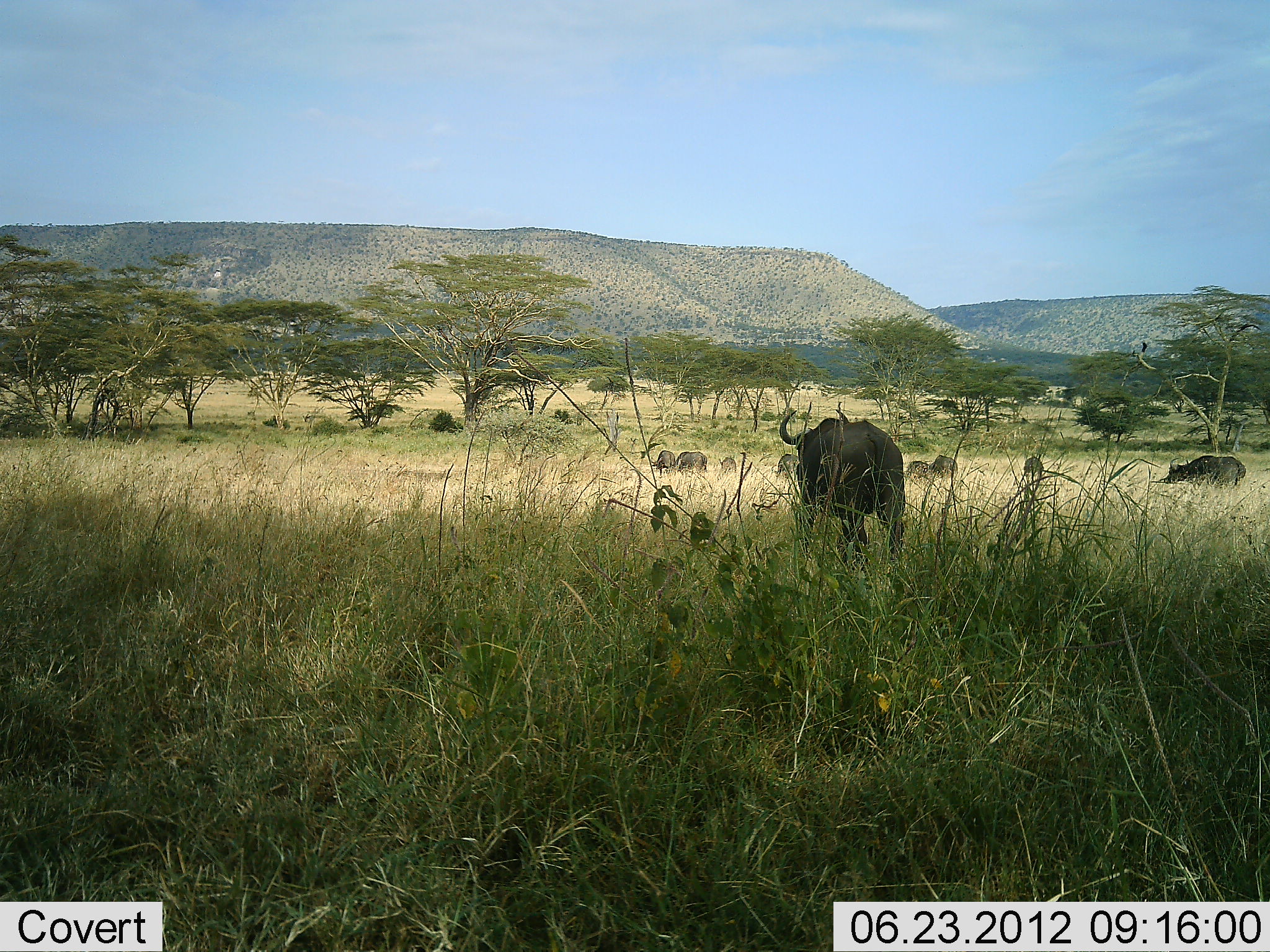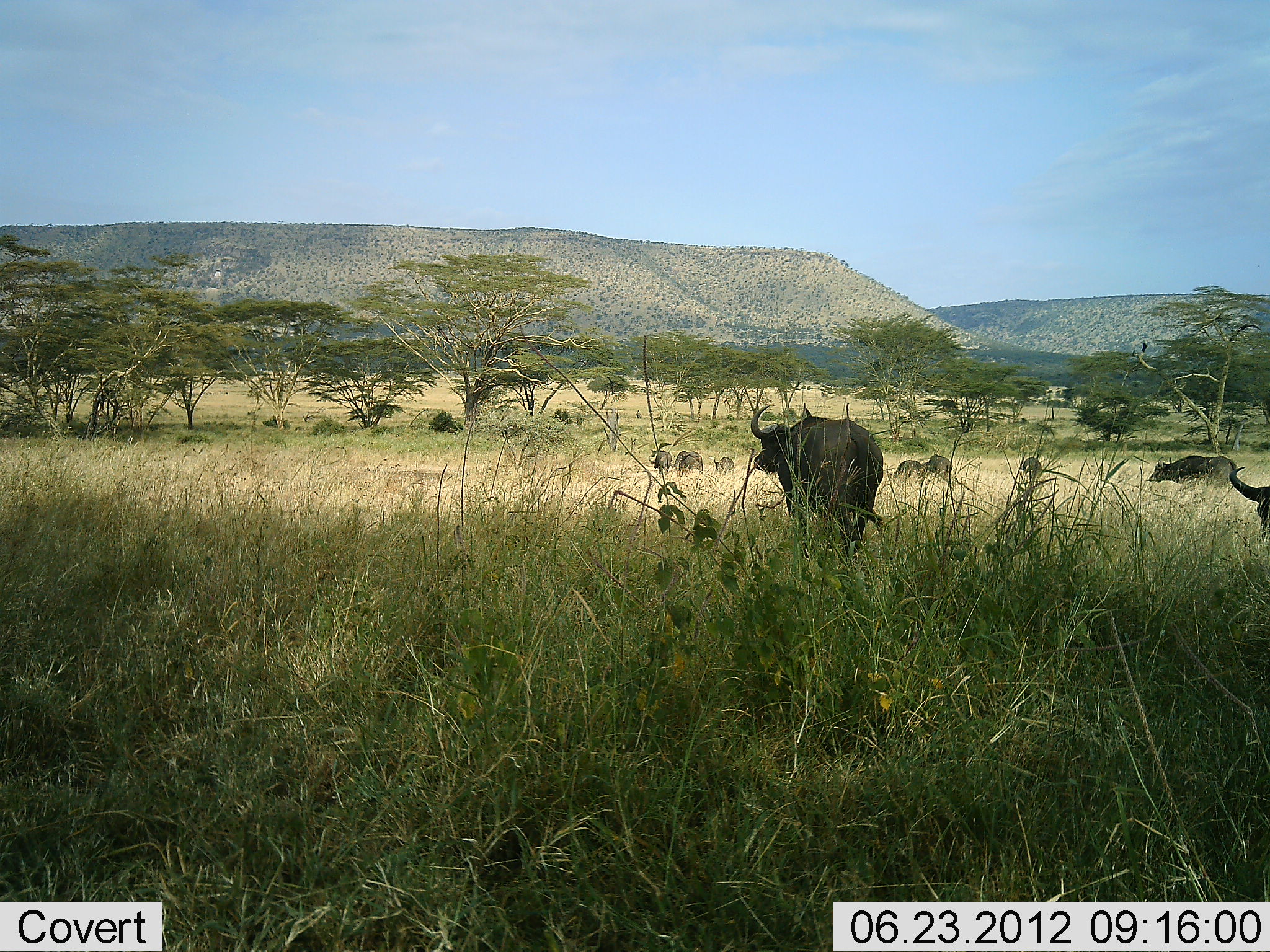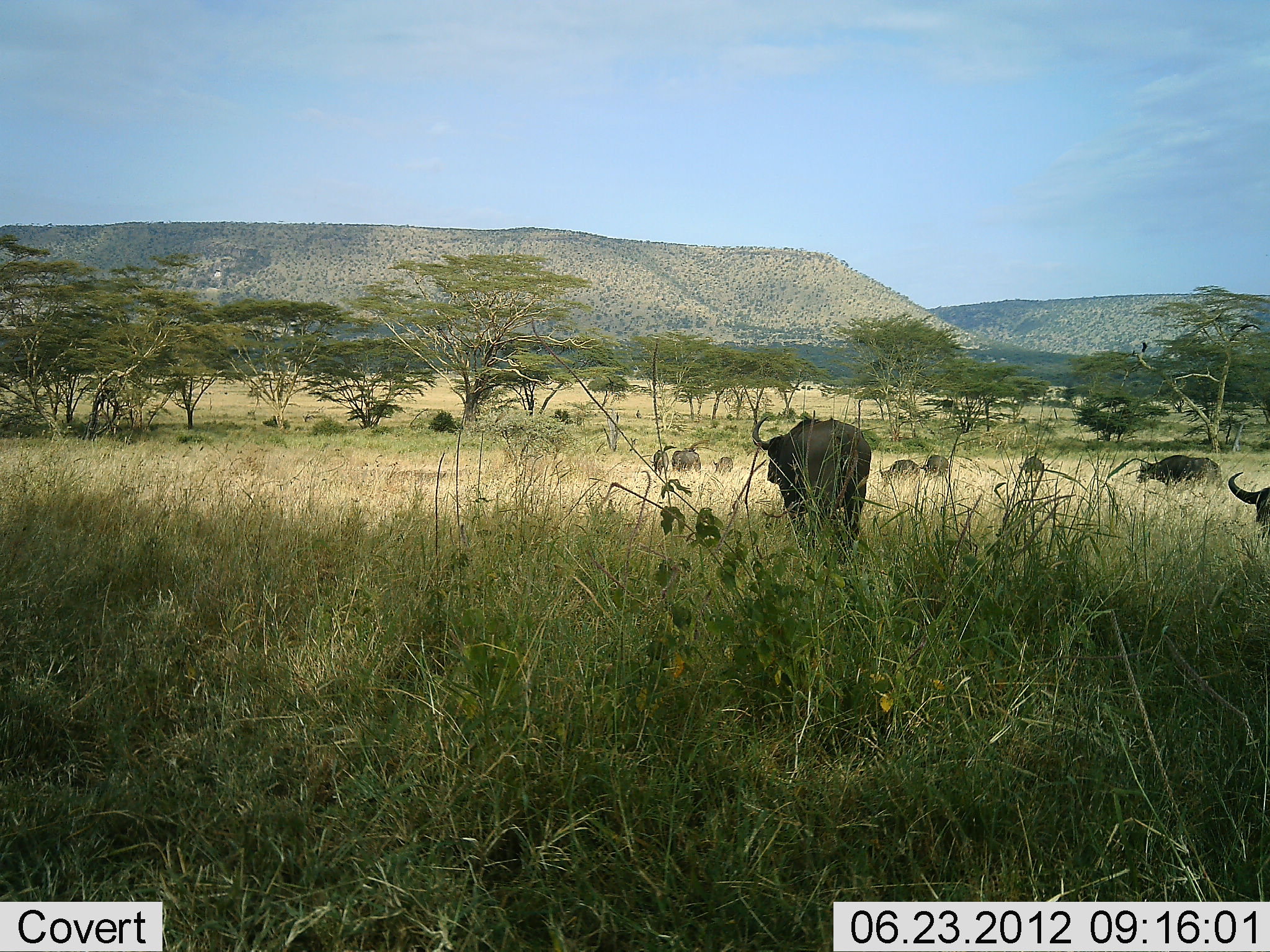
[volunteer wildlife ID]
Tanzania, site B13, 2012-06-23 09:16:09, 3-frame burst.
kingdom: Animalia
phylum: Chordata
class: Mammalia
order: Artiodactyla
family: Bovidae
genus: Syncerus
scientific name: Syncerus caffer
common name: cape buffalo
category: buffalo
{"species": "buffalo (cape buffalo) (Syncerus caffer)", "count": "10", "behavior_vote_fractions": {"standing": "10%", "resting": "10%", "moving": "80%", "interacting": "0%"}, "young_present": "0%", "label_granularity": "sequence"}